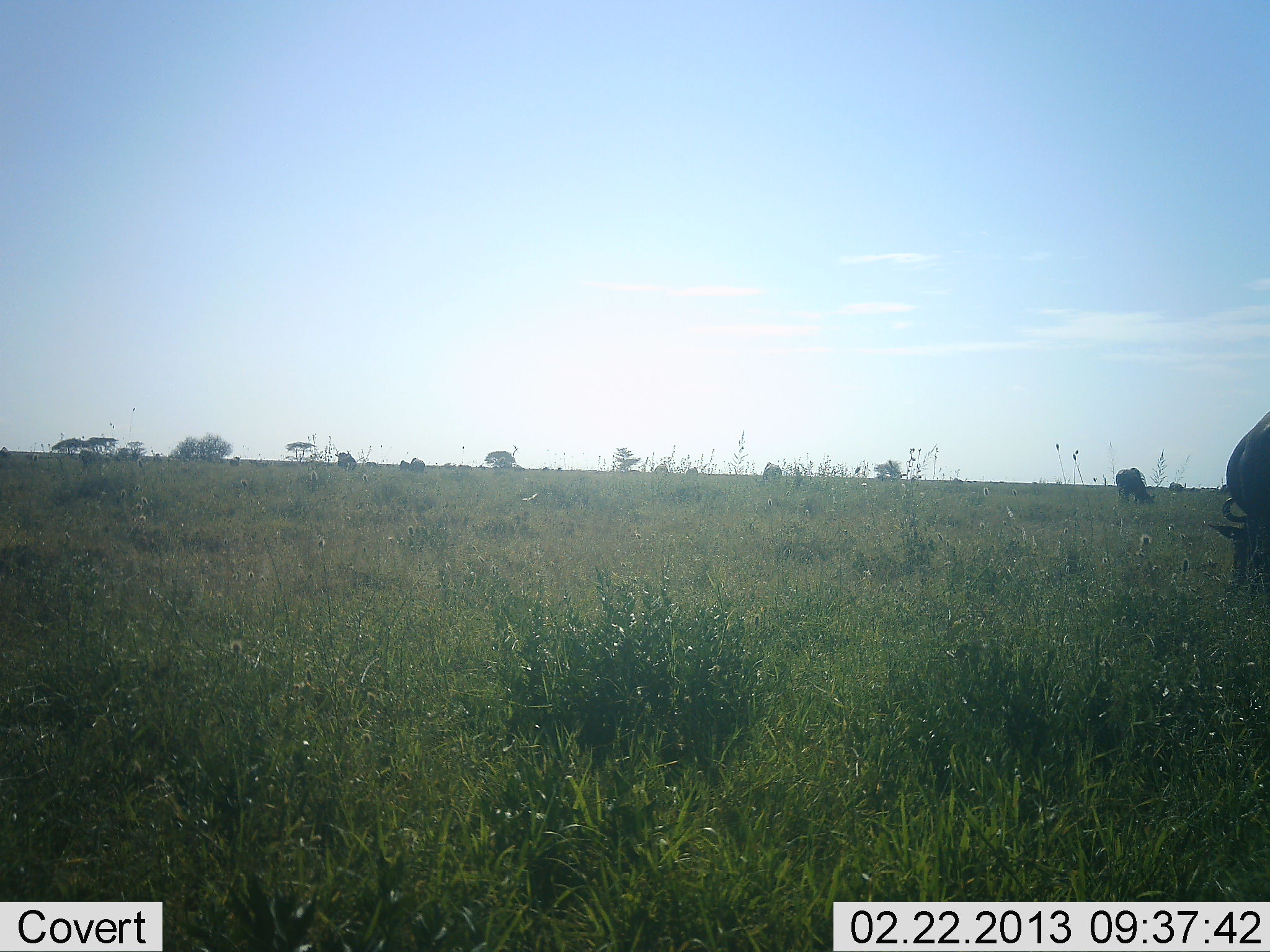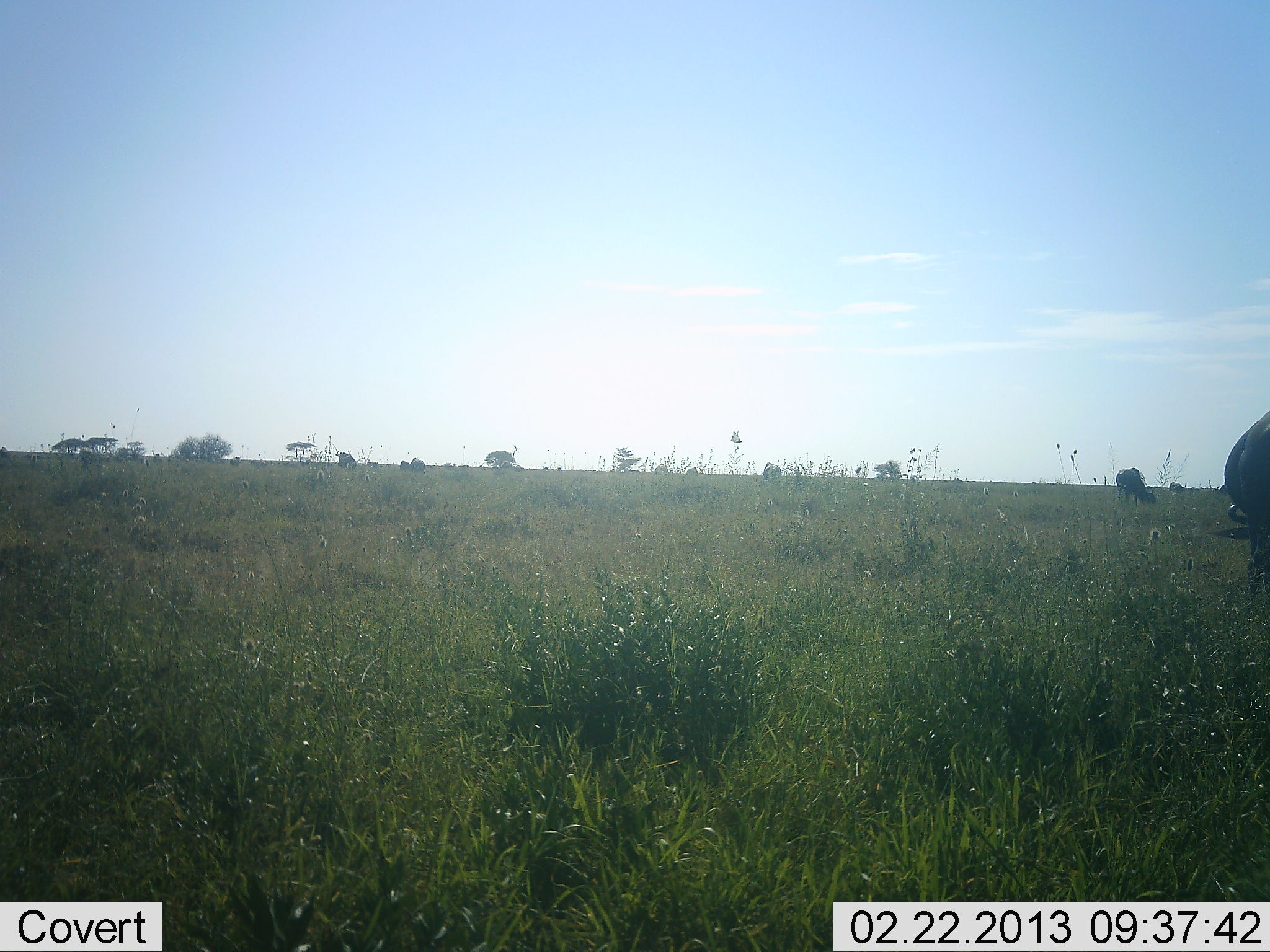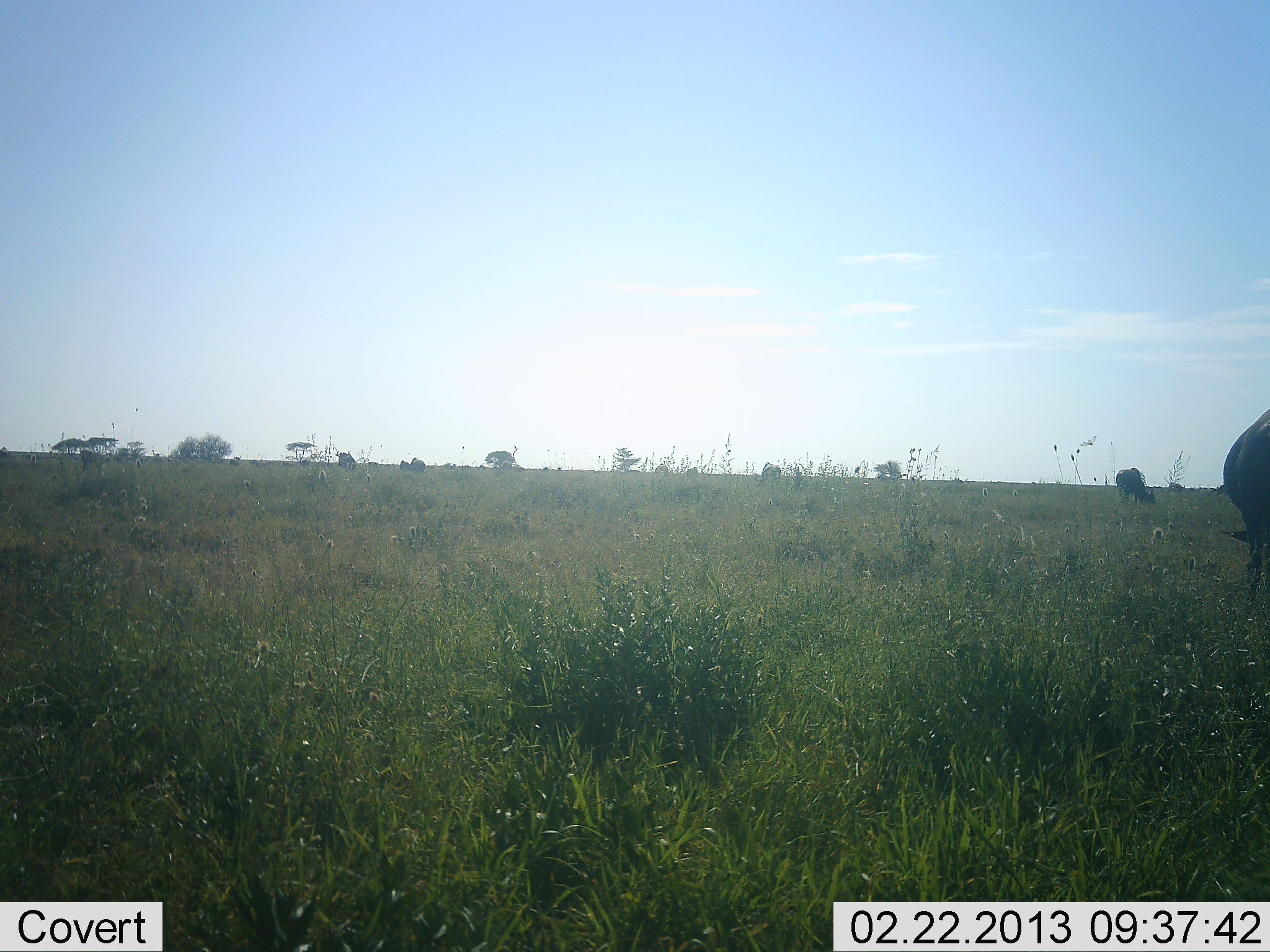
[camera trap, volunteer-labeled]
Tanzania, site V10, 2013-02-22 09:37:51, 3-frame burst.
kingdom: Animalia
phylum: Chordata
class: Mammalia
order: Artiodactyla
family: Bovidae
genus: Connochaetes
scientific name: Connochaetes taurinus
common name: blue wildebeest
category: wildebeest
Wildebeest (blue wildebeest) (Connochaetes taurinus), count 3. Behavior (volunteer vote fractions): standing 41%, resting 0%, moving 6%, interacting 0%. Young present (vote fraction): 0%. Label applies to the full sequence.